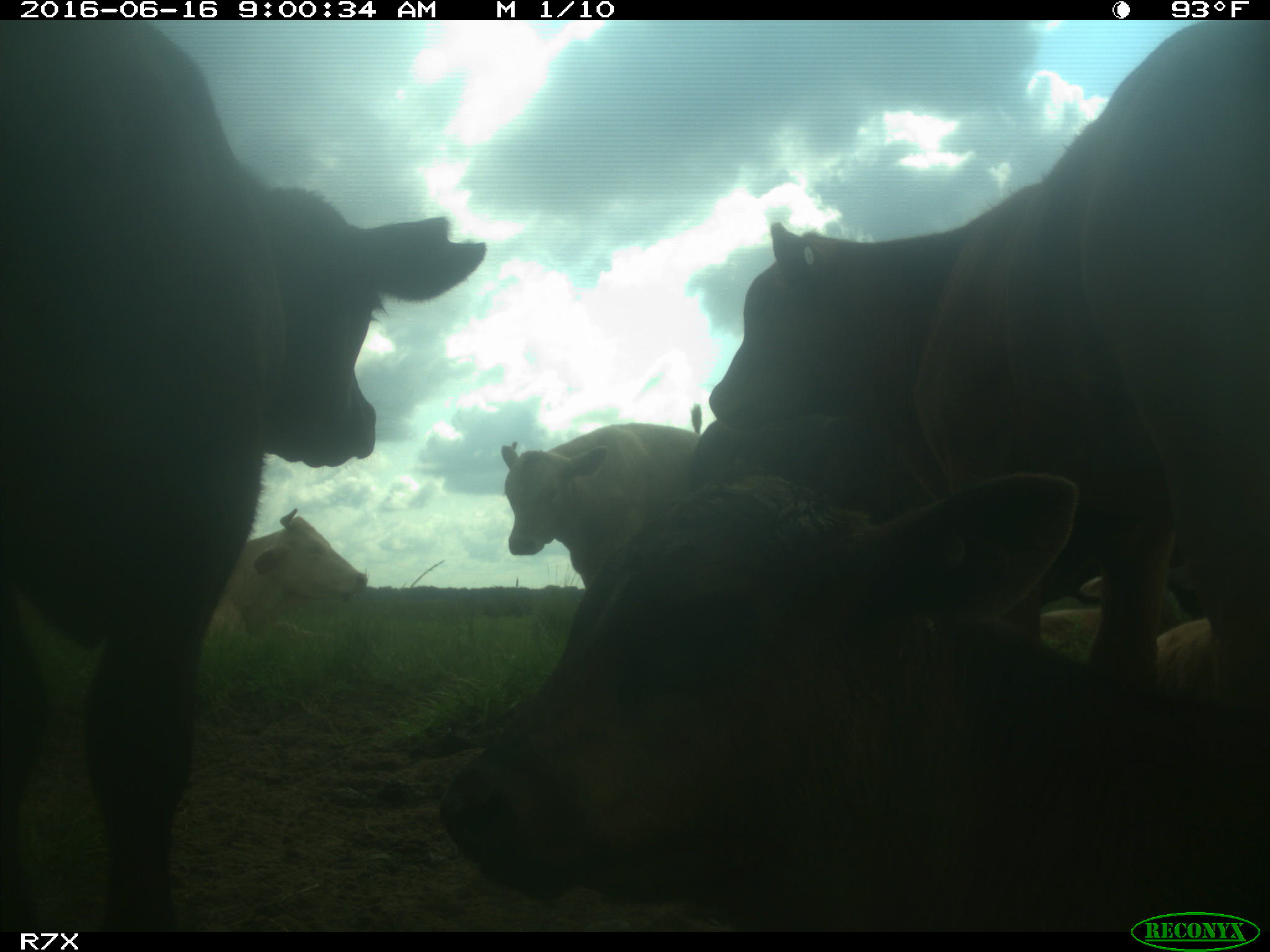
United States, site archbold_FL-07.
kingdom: Animalia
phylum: Chordata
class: Mammalia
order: Artiodactyla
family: Bovidae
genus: Bos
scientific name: Bos taurus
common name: domestic cow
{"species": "Bos taurus (domestic cow)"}